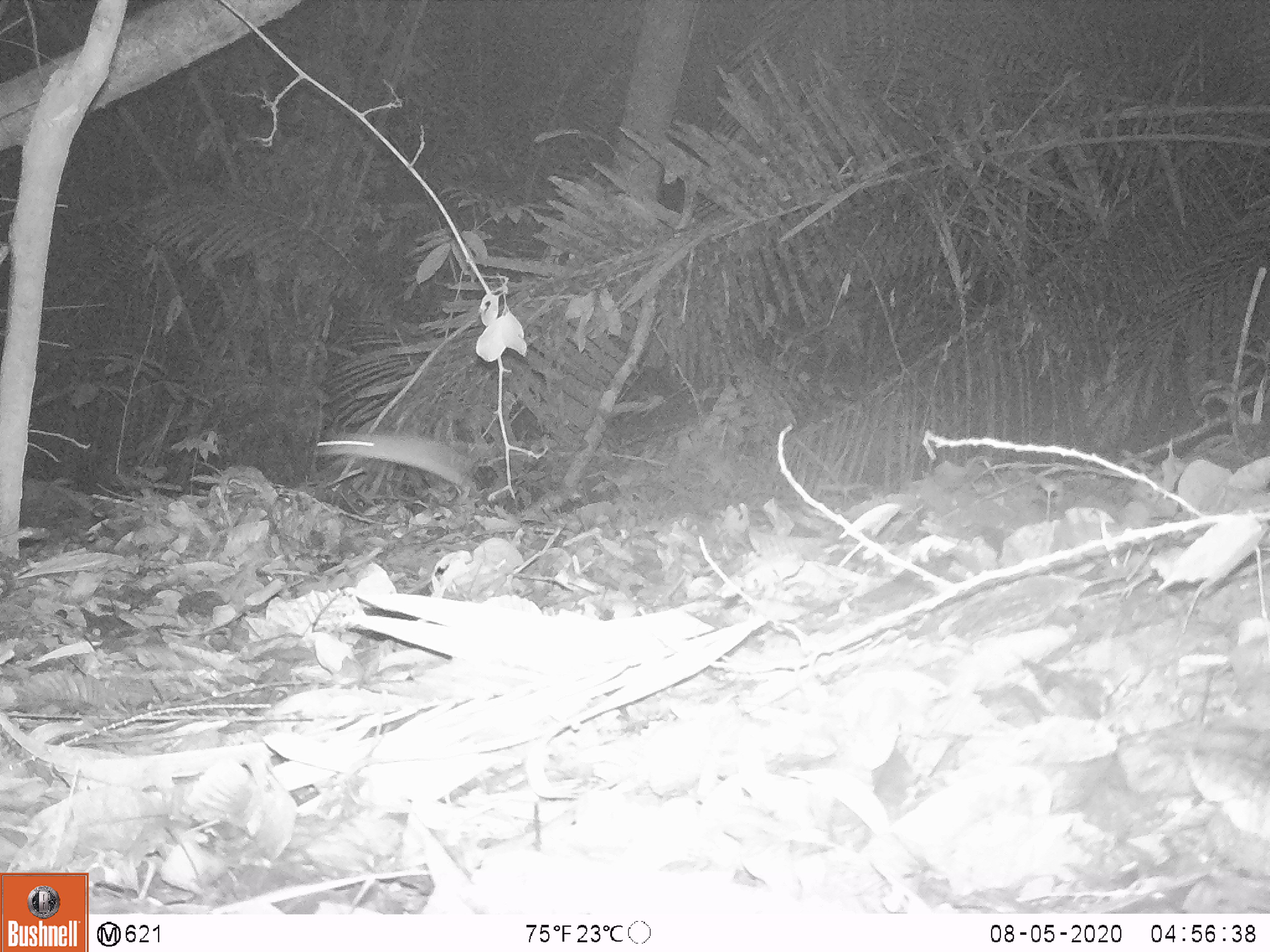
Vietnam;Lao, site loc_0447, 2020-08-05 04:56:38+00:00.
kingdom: Animalia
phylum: Chordata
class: Mammalia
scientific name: Mammalia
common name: mammal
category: unidentified small mammal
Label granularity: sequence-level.